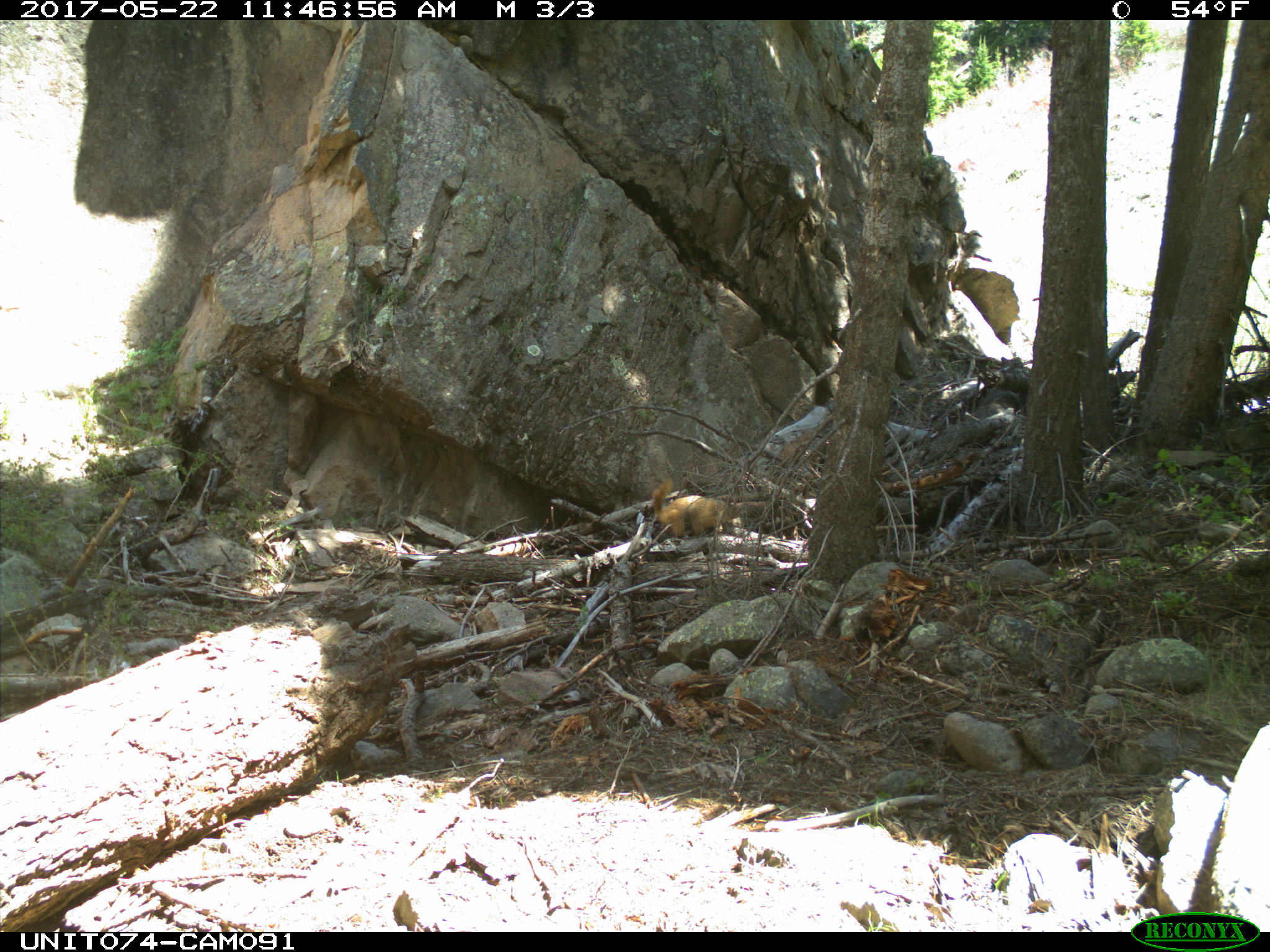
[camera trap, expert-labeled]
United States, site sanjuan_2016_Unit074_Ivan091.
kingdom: Animalia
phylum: Chordata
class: Mammalia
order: Rodentia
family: Sciuridae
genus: Marmota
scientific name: Marmota flaviventris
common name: yellow-bellied marmot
Marmota flaviventris (yellow-bellied marmot).